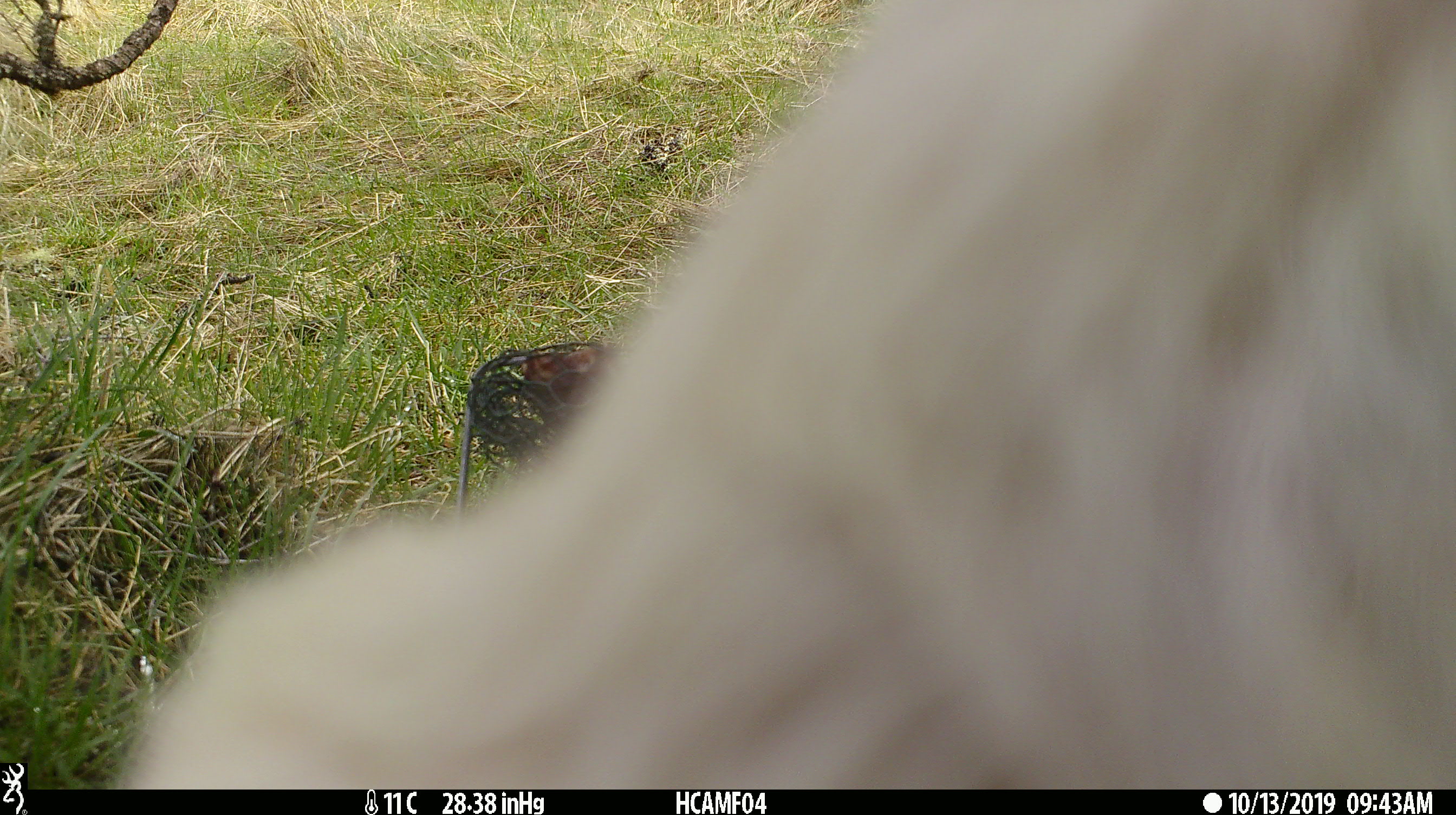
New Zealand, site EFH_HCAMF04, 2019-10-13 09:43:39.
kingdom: Animalia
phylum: Chordata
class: Mammalia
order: Artiodactyla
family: Bovidae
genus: Bos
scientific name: Bos taurus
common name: domestic cow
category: cow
Cow (domestic cow) (Bos taurus).